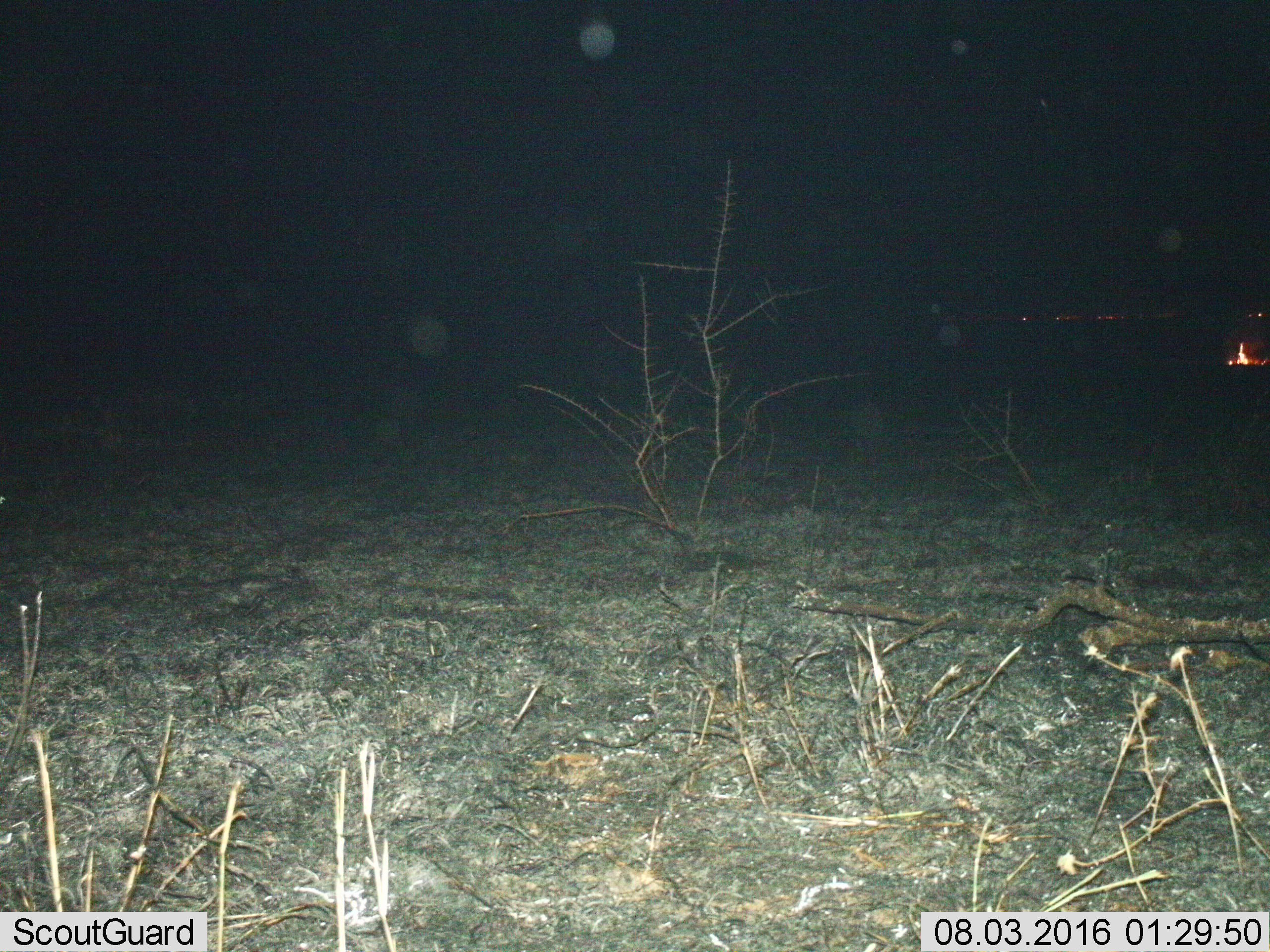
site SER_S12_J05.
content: unidentified animal